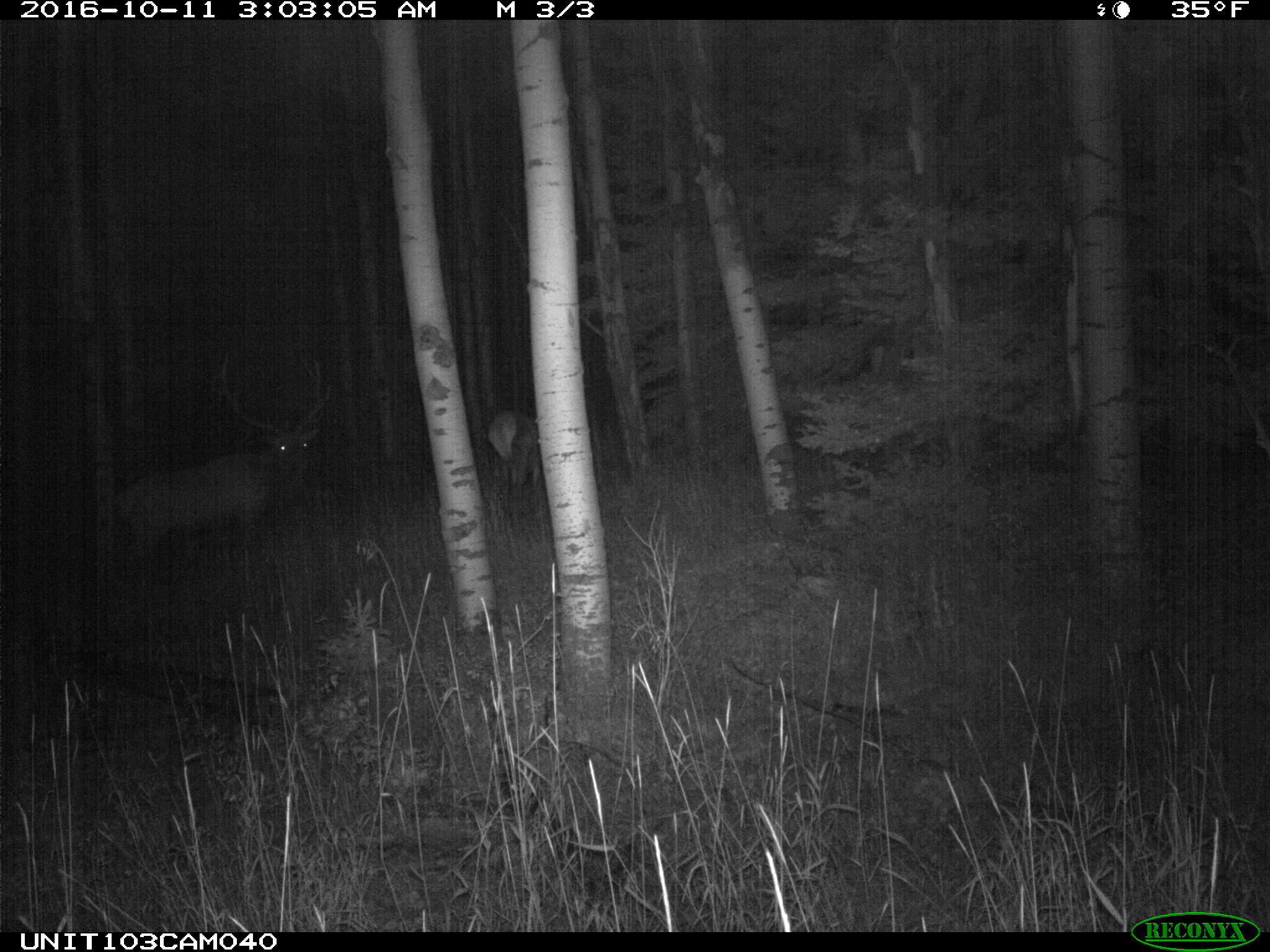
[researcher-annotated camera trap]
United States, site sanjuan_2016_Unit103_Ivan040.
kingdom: Animalia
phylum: Chordata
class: Mammalia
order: Artiodactyla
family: Cervidae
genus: Cervus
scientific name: Cervus elaphus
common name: red deer